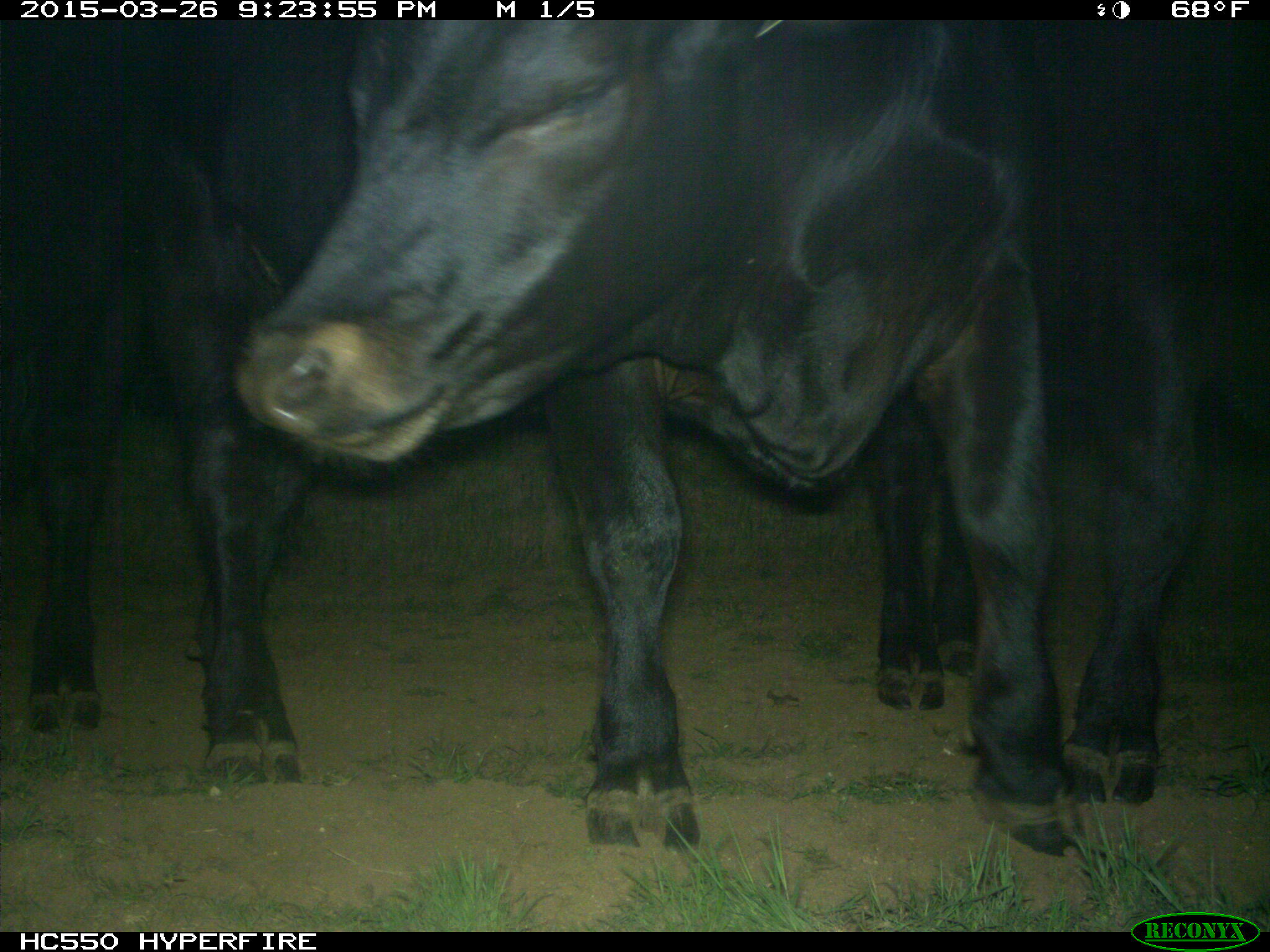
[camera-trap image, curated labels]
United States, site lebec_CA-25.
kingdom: Animalia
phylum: Chordata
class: Mammalia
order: Artiodactyla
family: Bovidae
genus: Bos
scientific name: Bos taurus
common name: domestic cow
Bos taurus (domestic cow).